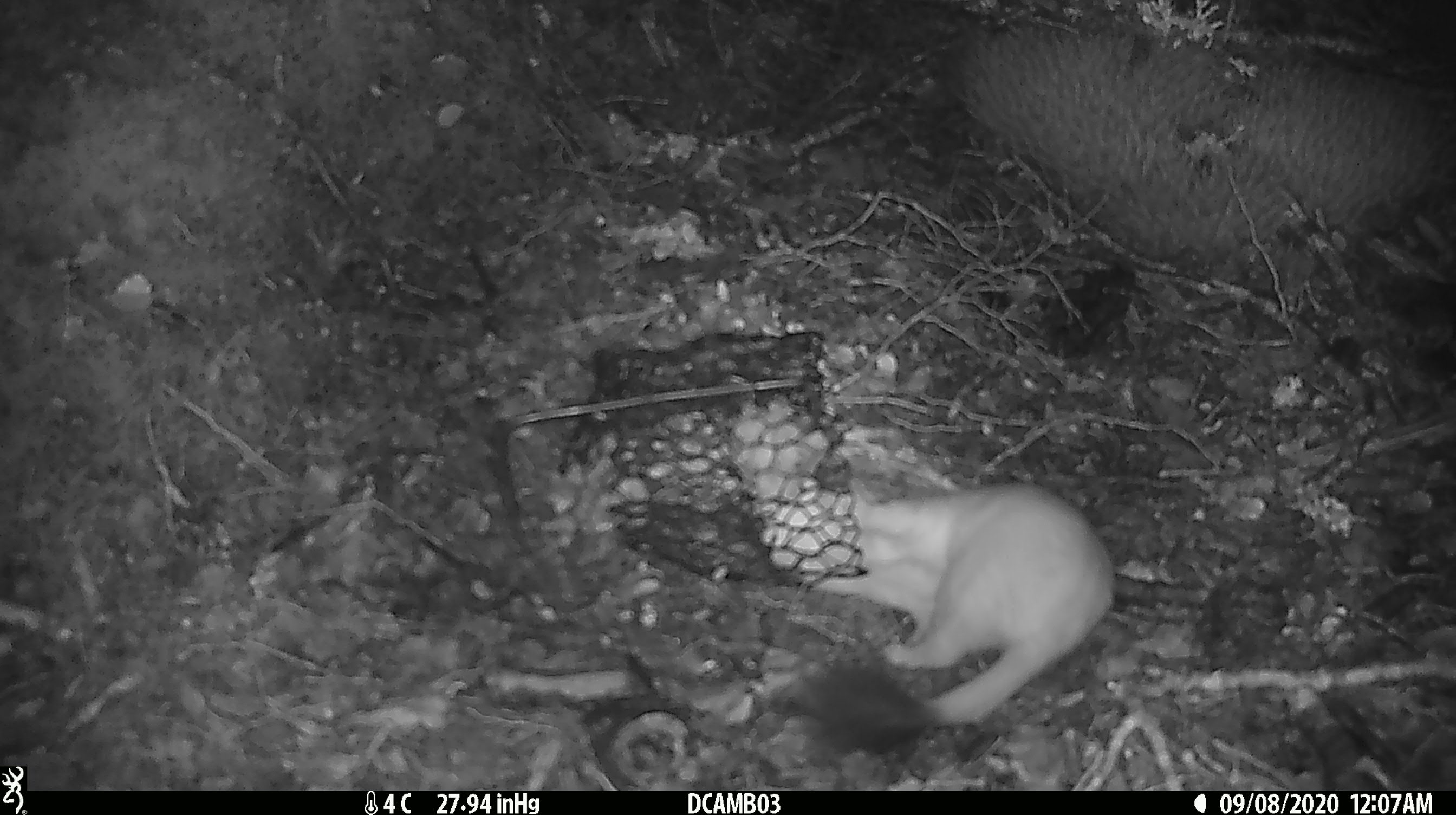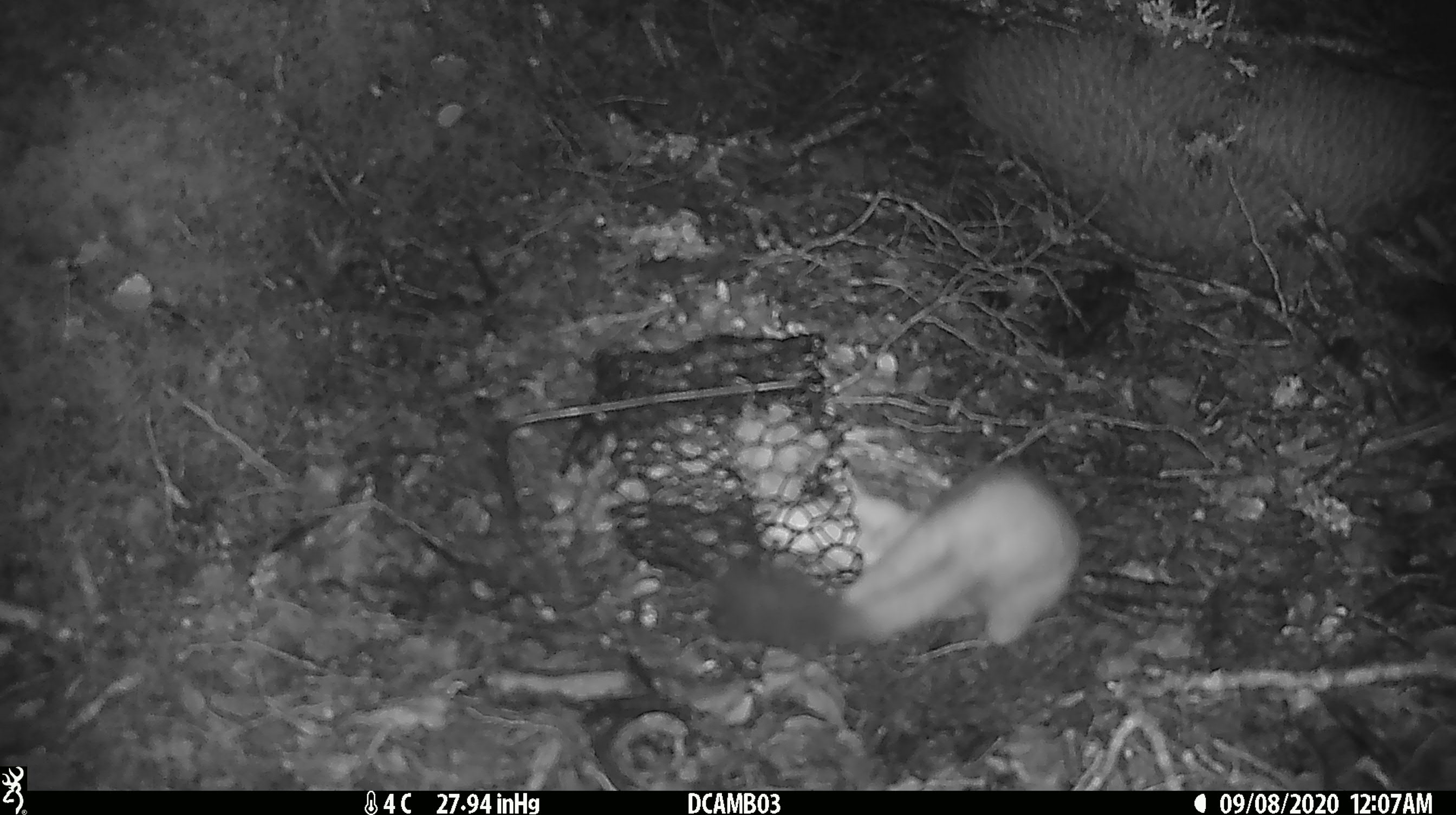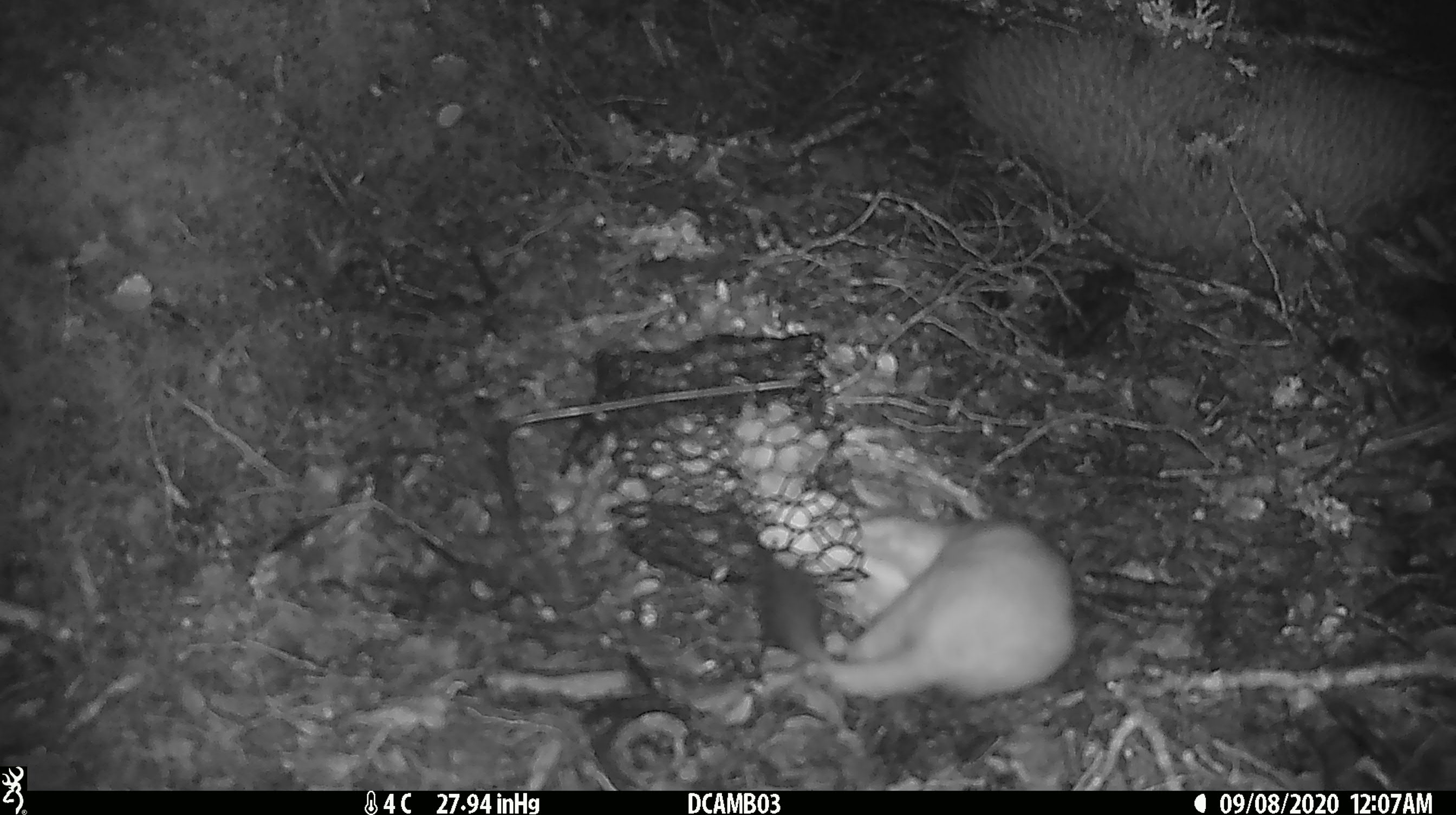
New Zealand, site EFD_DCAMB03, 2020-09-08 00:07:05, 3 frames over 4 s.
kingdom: Animalia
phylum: Chordata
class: Mammalia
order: Carnivora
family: Mustelidae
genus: Mustela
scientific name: Mustela erminea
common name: stoat